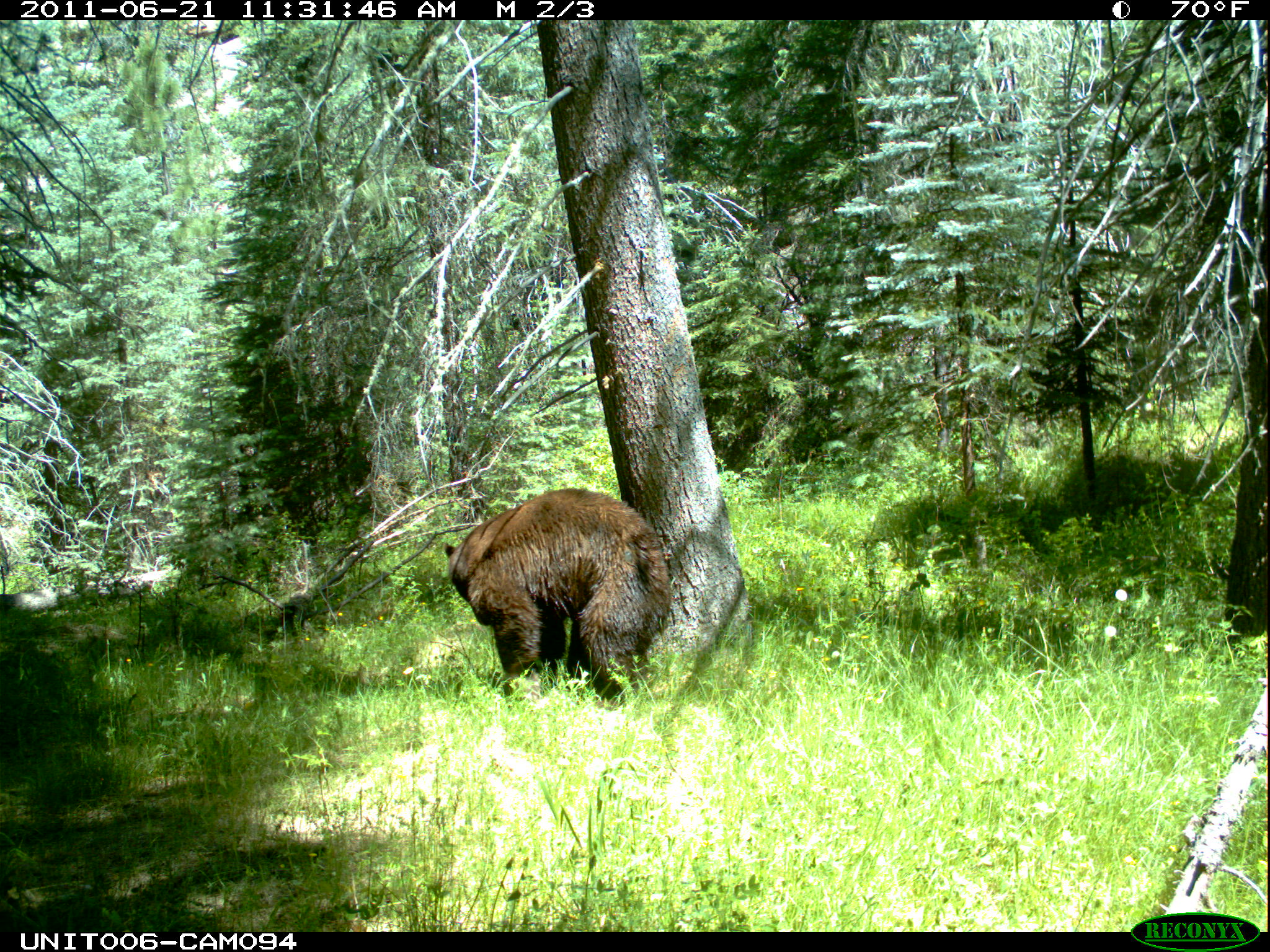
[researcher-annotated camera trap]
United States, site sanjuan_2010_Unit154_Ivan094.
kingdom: Animalia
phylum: Chordata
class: Mammalia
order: Carnivora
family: Ursidae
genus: Ursus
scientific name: Ursus americanus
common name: american black bear